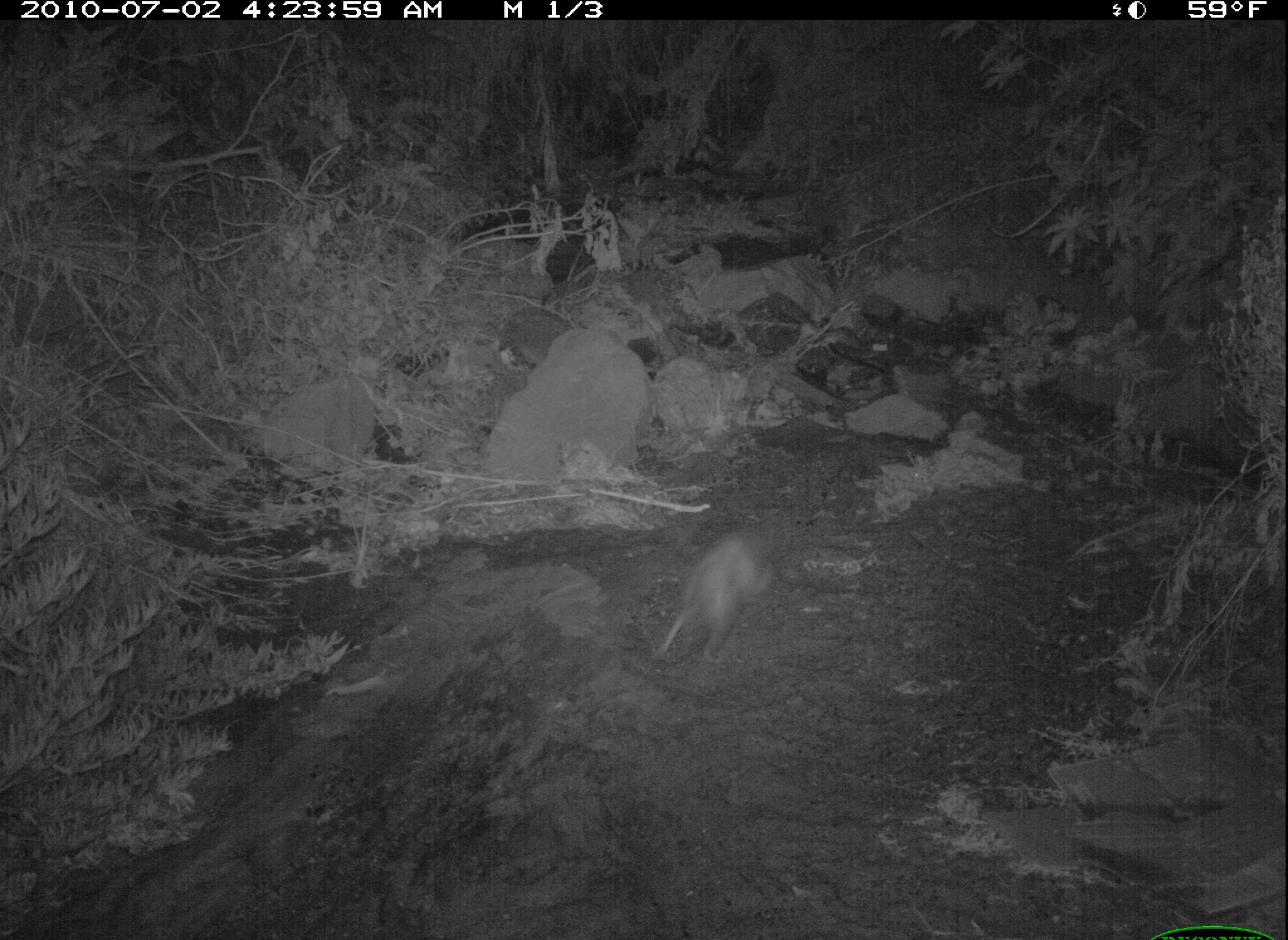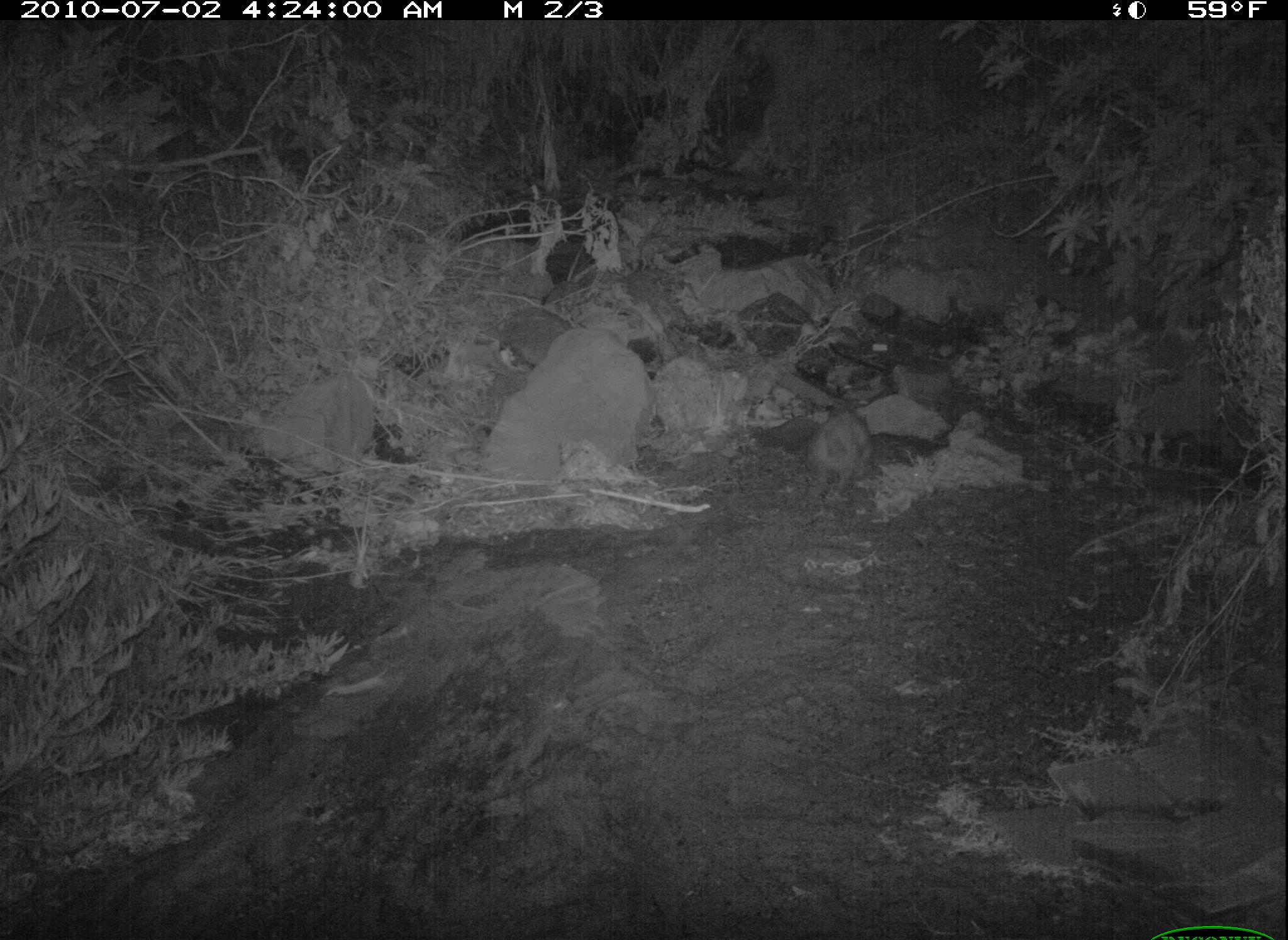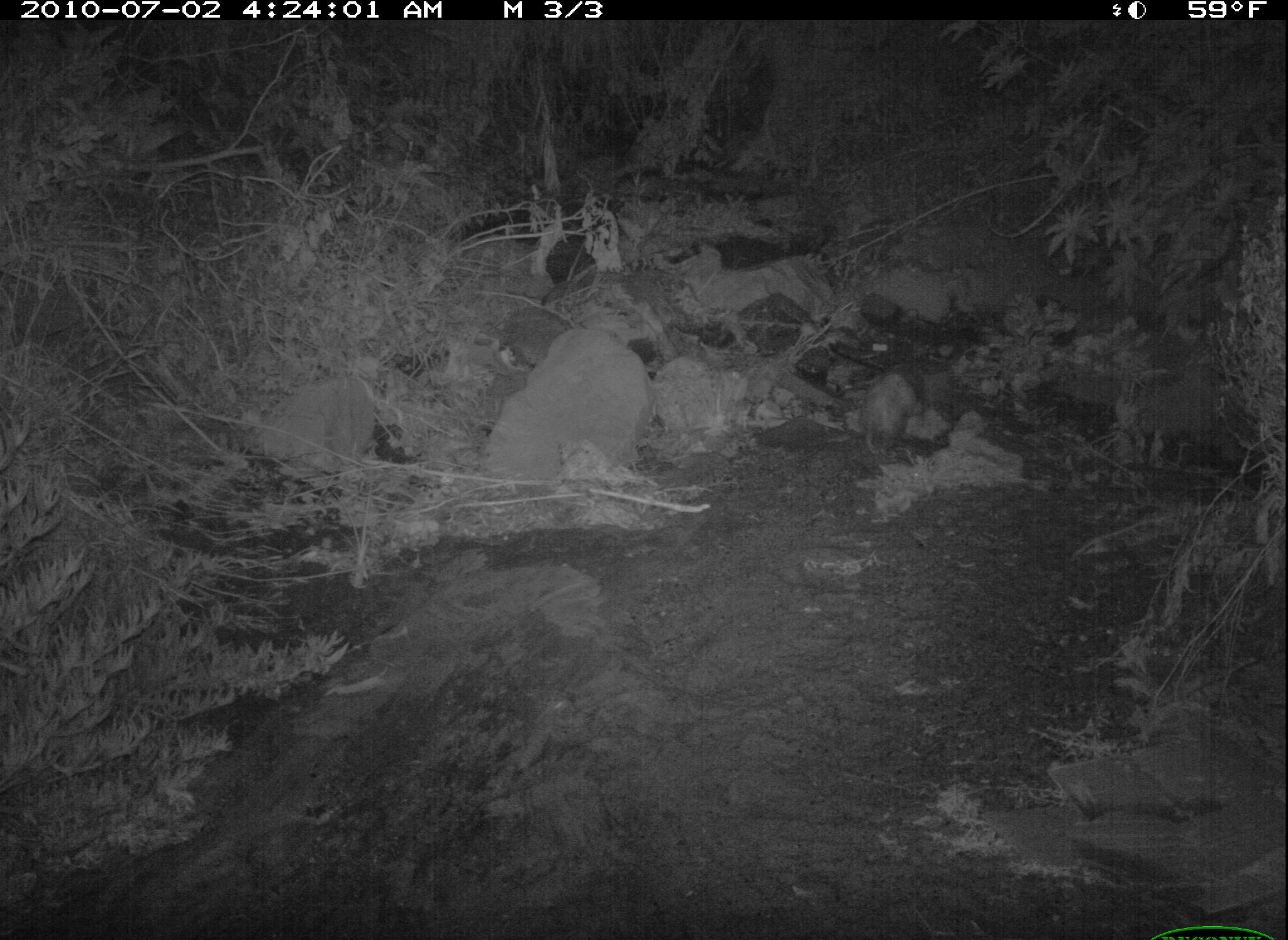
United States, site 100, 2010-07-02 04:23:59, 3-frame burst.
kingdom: Animalia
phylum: Chordata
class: Mammalia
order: Didelphimorphia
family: Didelphidae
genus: Didelphis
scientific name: Didelphis virginiana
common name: virginia opossum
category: opossum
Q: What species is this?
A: Opossum (virginia opossum) (Didelphis virginiana).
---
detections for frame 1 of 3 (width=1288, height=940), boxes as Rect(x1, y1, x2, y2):
opossum: Rect(647, 496, 807, 685)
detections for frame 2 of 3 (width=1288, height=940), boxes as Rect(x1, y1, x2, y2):
opossum: Rect(799, 395, 892, 503)